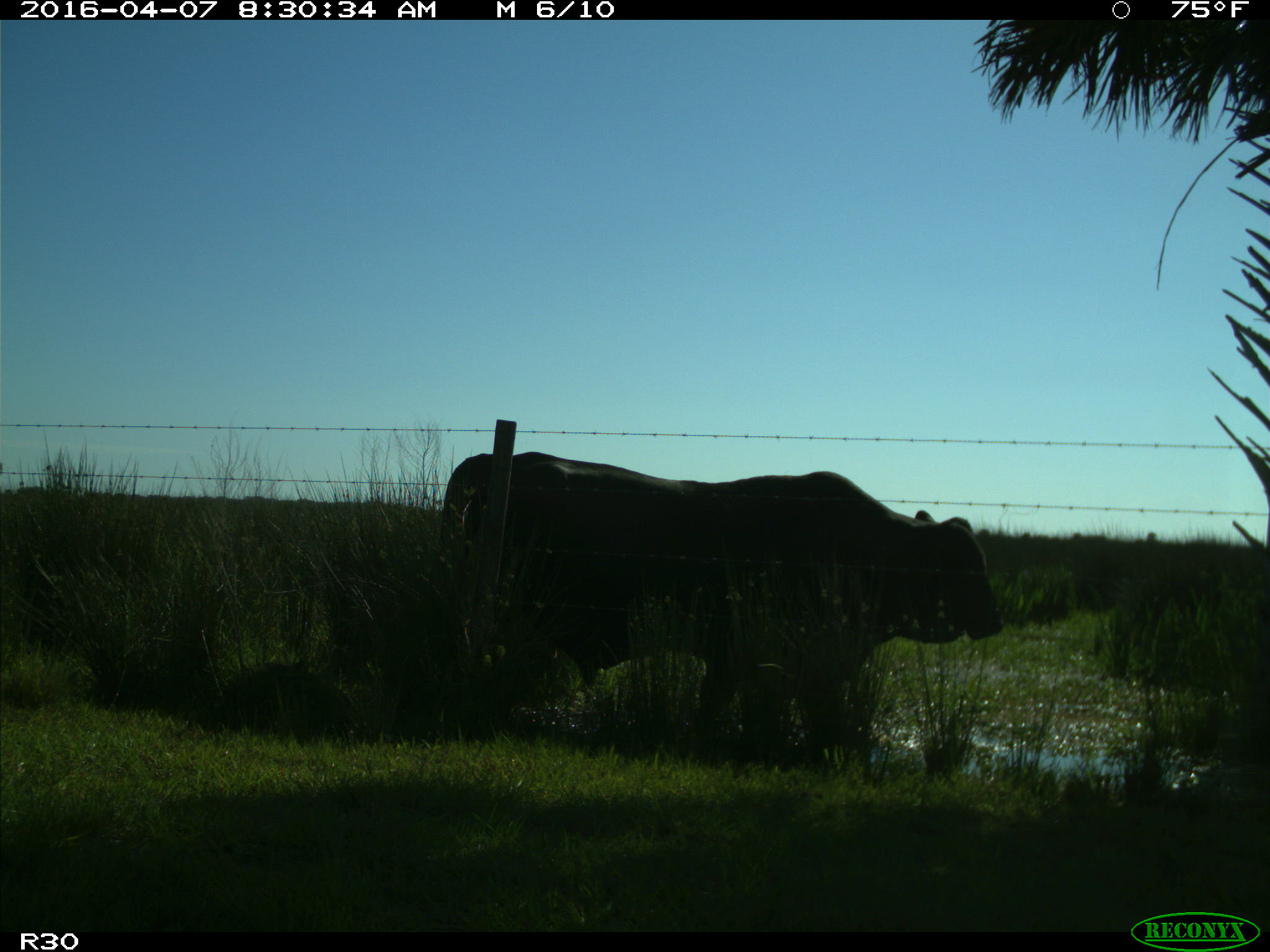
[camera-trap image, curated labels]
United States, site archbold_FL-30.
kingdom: Animalia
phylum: Chordata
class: Mammalia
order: Artiodactyla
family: Bovidae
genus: Bos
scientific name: Bos taurus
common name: domestic cow